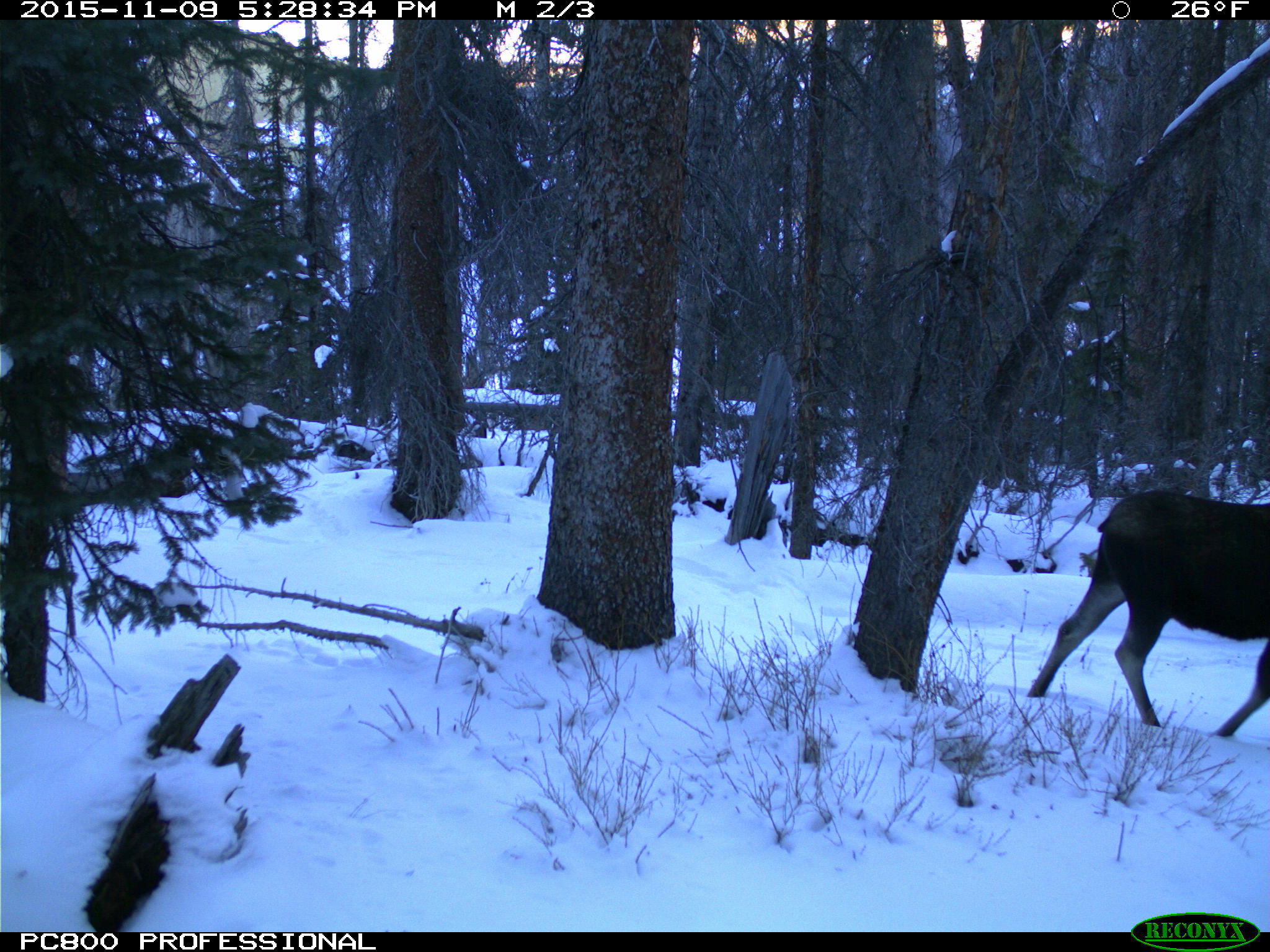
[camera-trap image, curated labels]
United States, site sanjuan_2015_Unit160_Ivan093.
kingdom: Animalia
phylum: Chordata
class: Mammalia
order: Artiodactyla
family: Cervidae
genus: Alces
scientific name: Alces alces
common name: moose